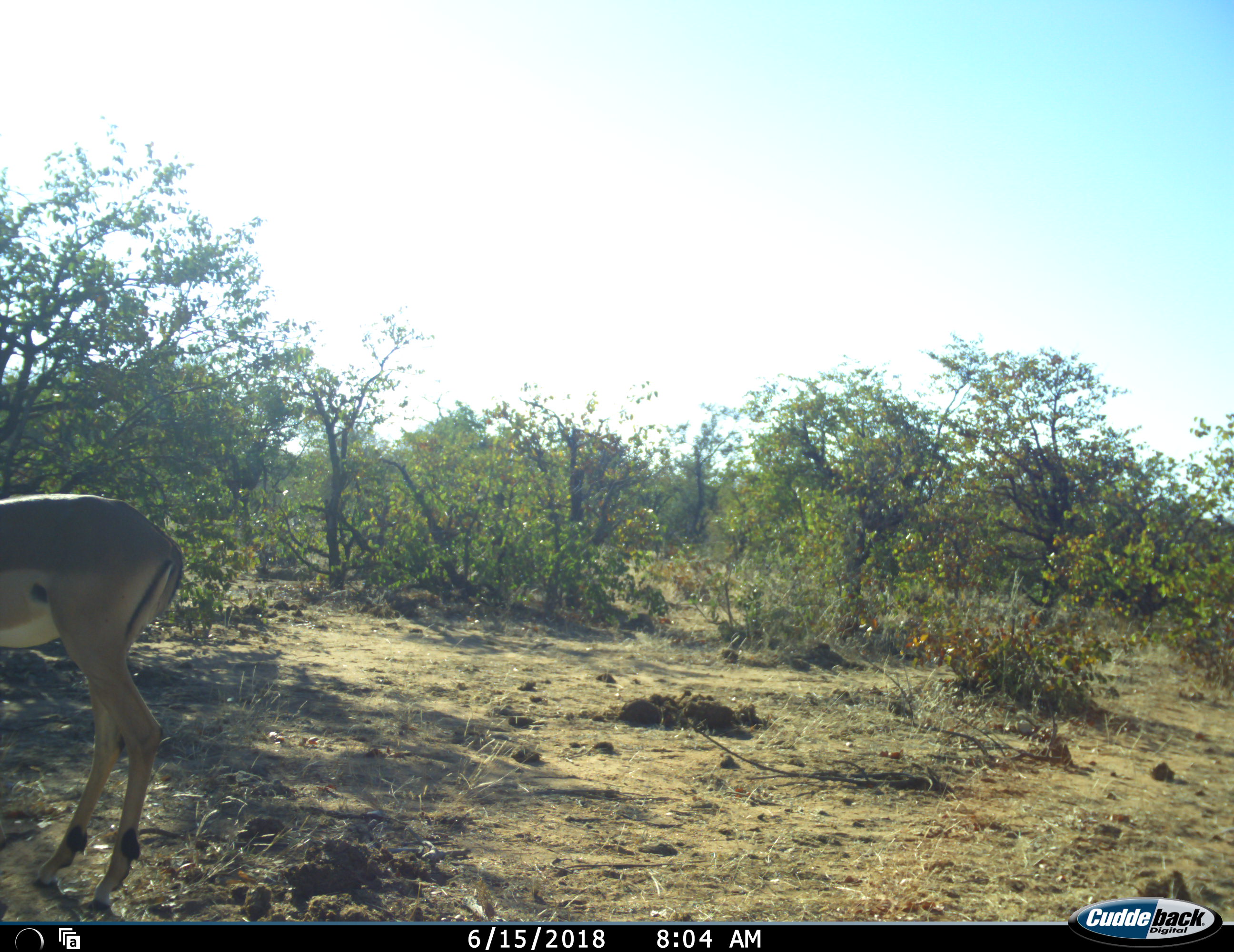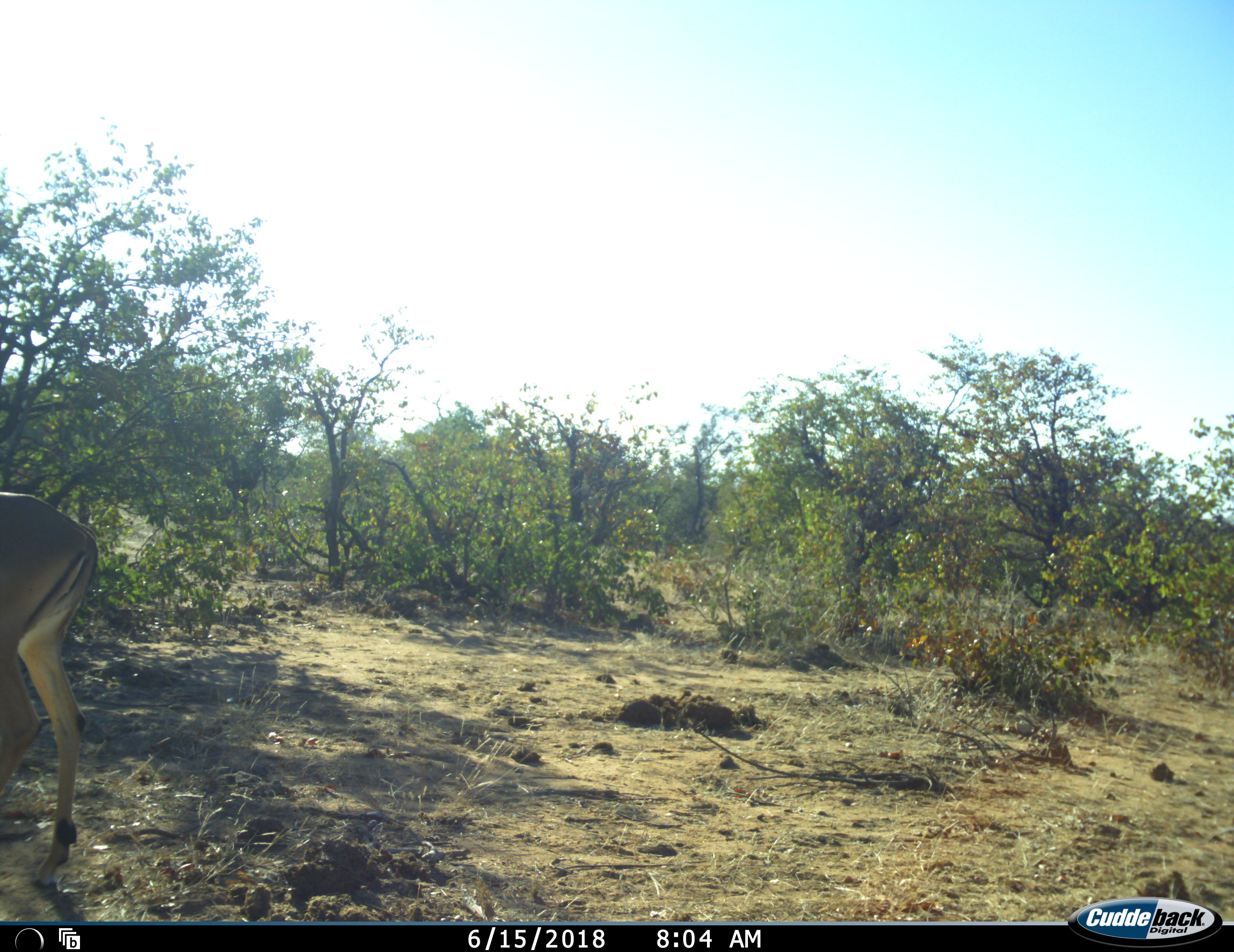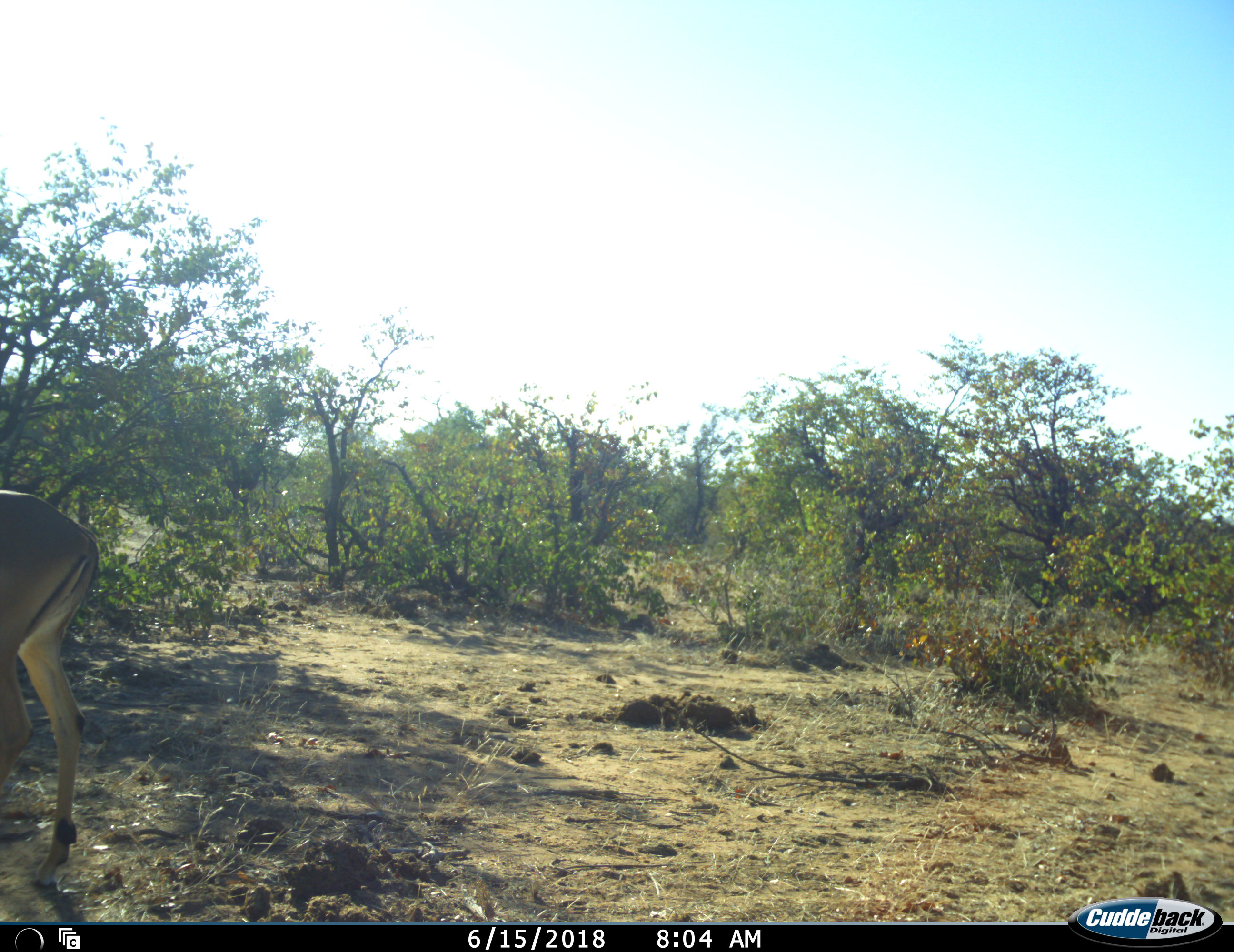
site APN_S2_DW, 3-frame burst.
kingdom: Animalia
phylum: Chordata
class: Mammalia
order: Artiodactyla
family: Bovidae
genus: Aepyceros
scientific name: Aepyceros melampus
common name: impala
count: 1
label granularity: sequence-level